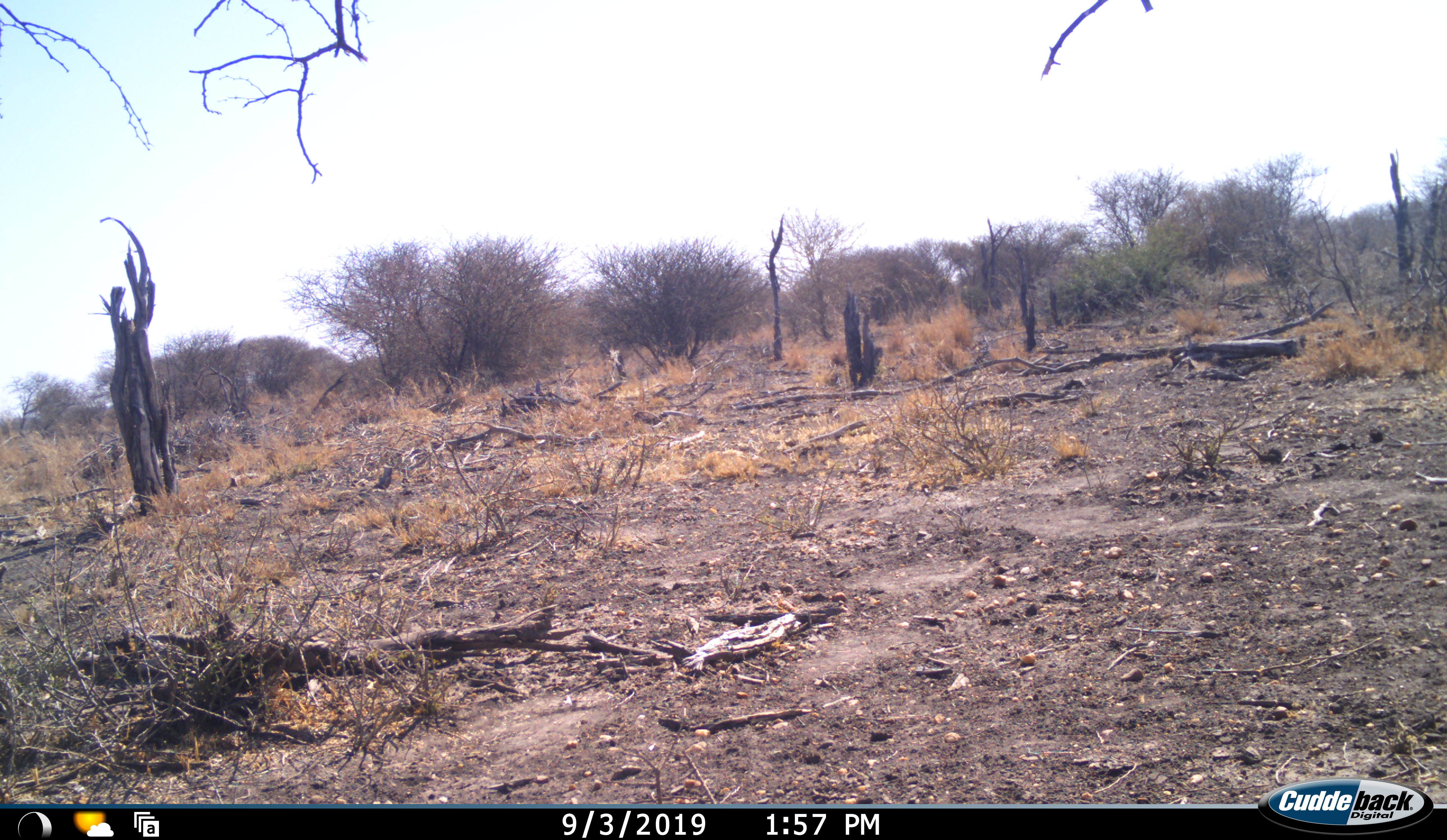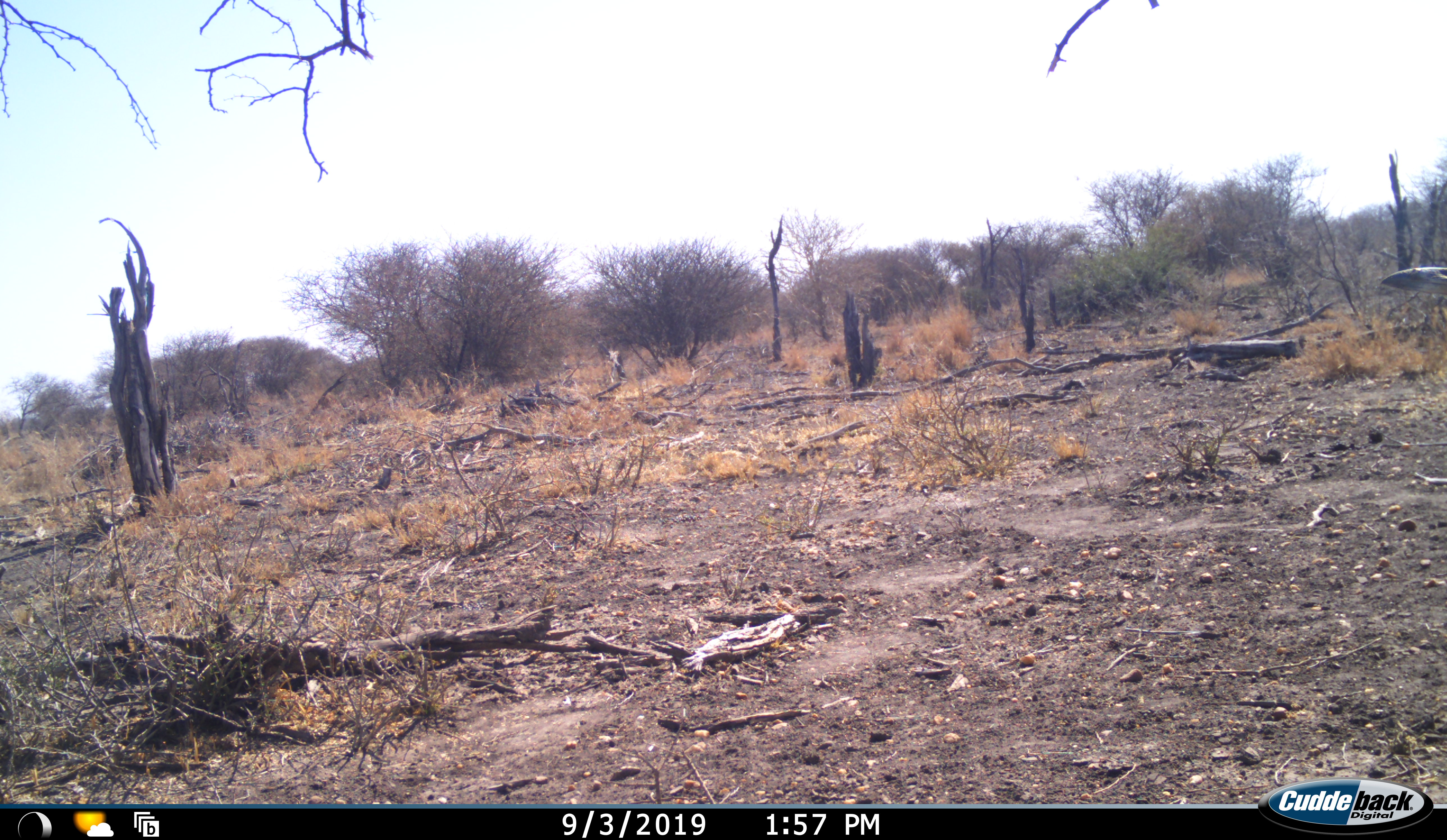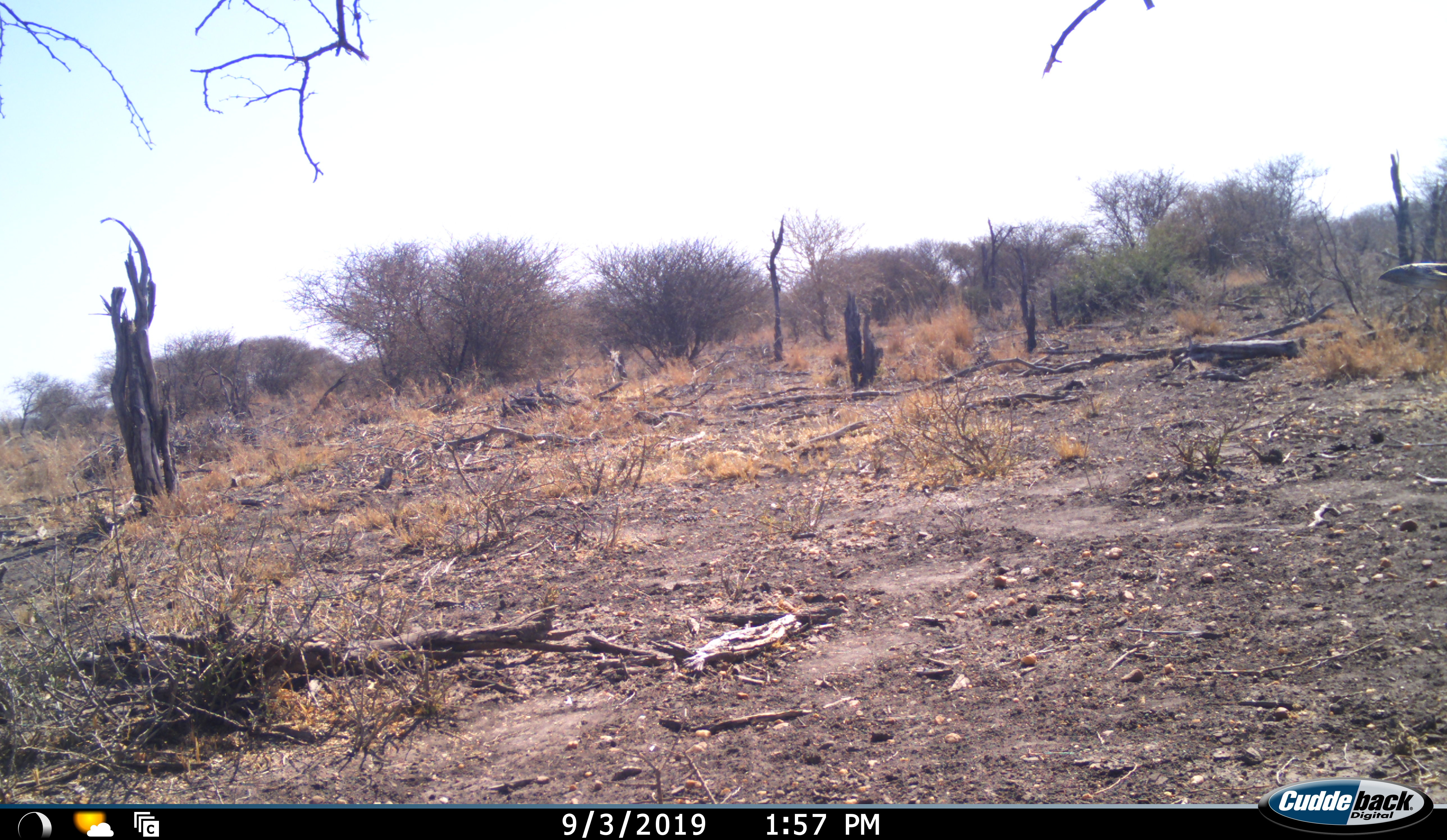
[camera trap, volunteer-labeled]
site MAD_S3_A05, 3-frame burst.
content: unidentified animal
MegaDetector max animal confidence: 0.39